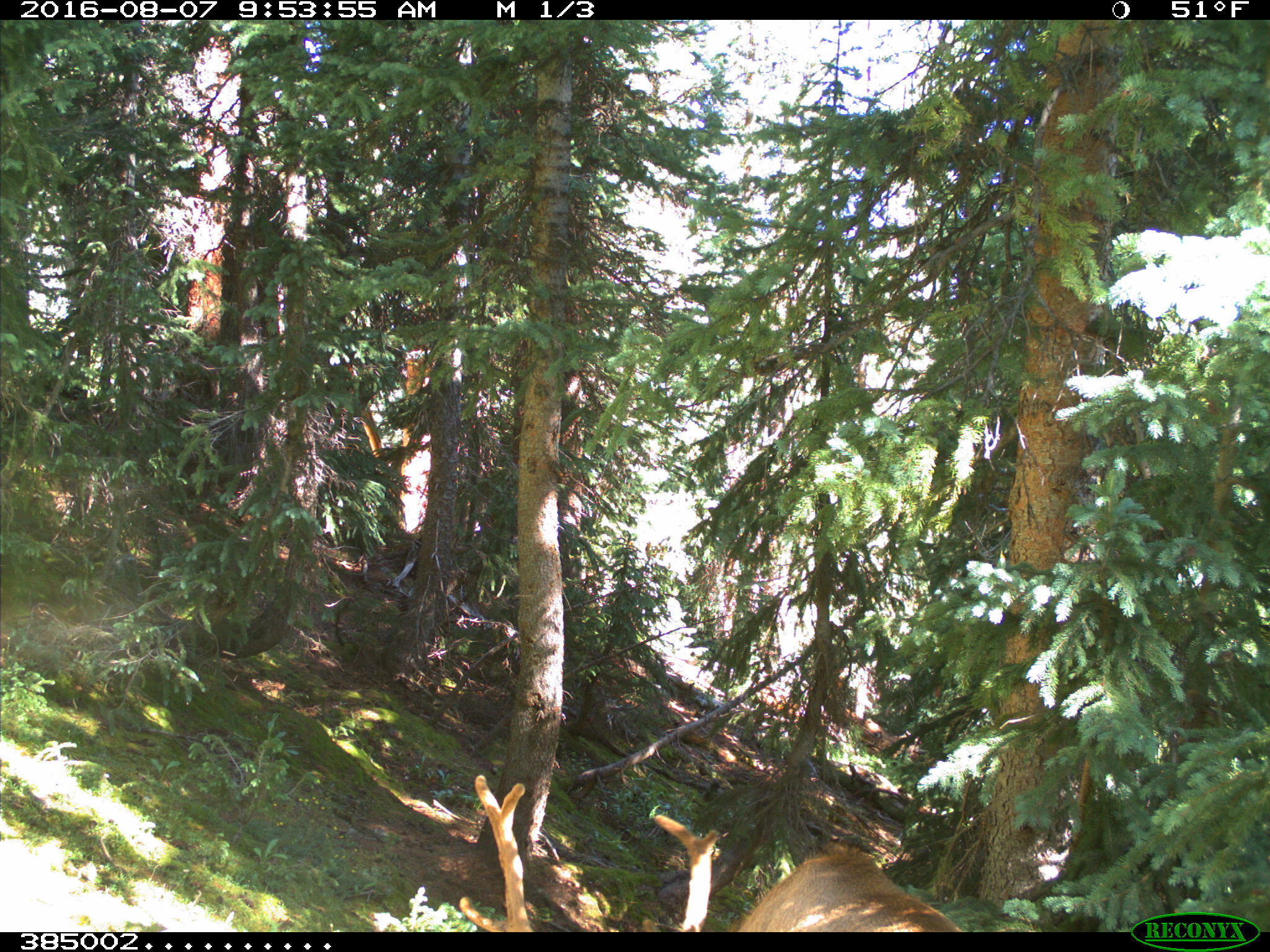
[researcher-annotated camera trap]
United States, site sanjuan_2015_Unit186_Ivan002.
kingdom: Animalia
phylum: Chordata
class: Mammalia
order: Artiodactyla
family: Cervidae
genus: Cervus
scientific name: Cervus elaphus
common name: red deer